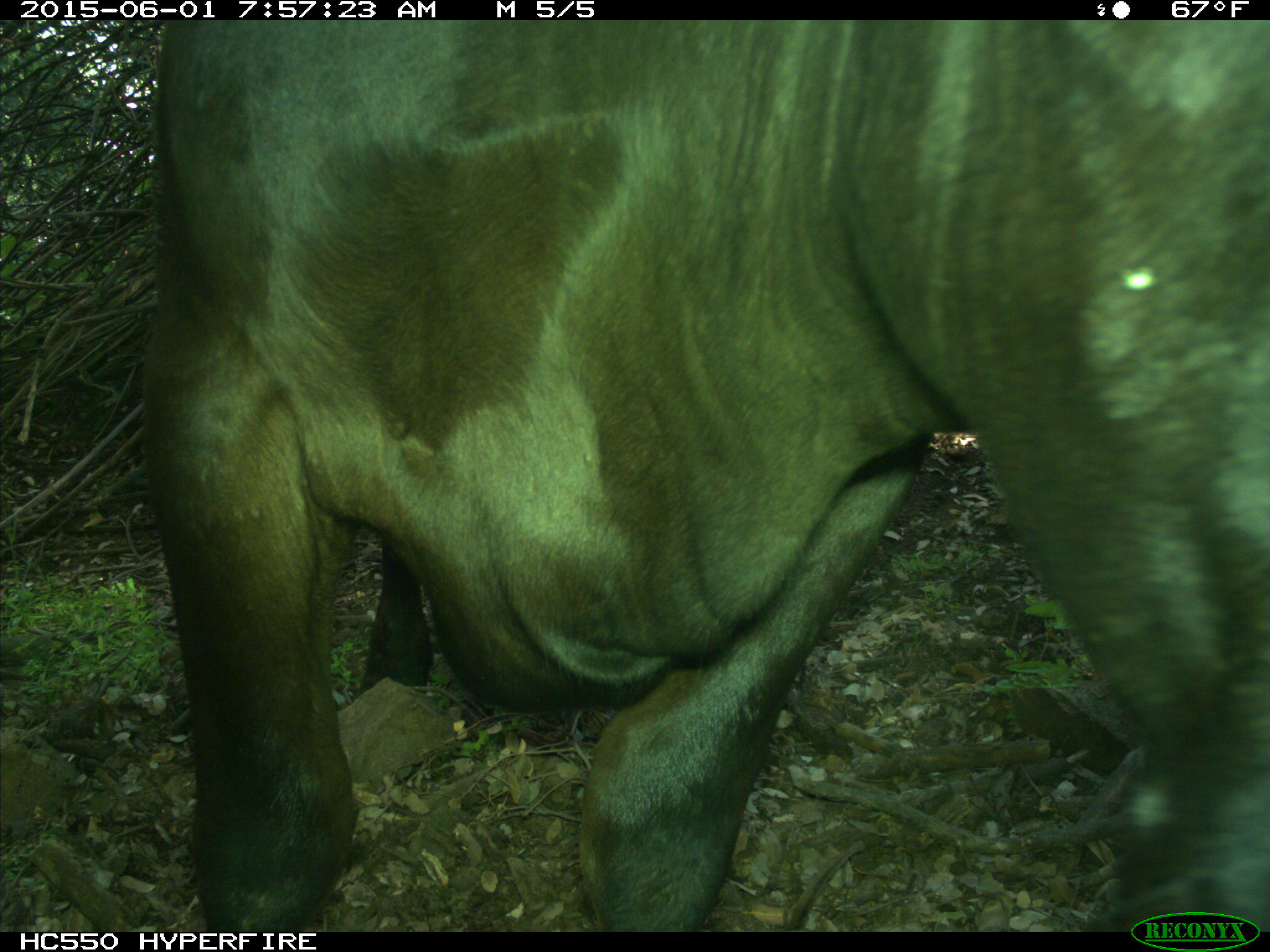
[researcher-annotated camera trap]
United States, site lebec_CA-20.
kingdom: Animalia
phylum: Chordata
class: Mammalia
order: Artiodactyla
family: Bovidae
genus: Bos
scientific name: Bos taurus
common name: domestic cow